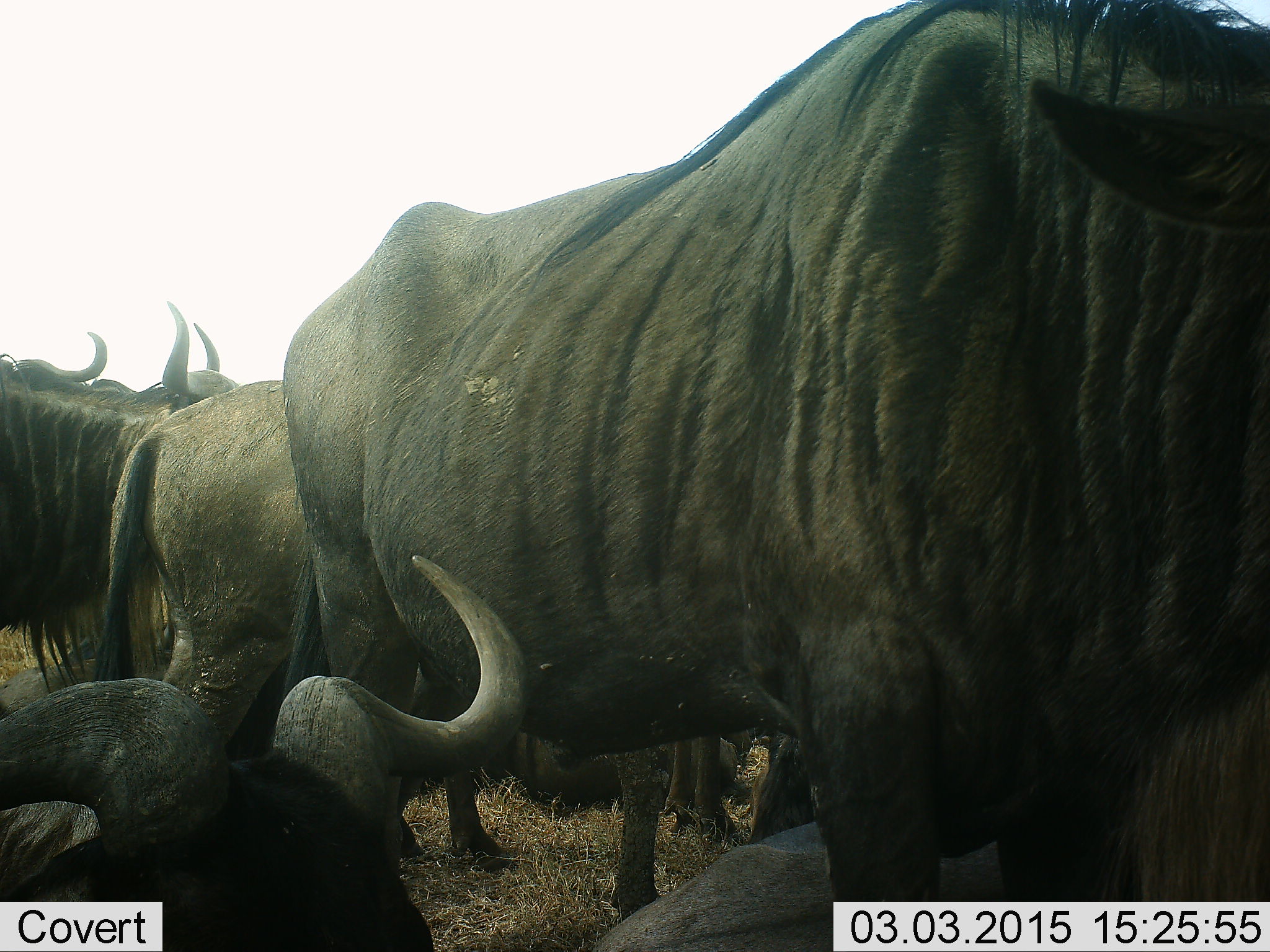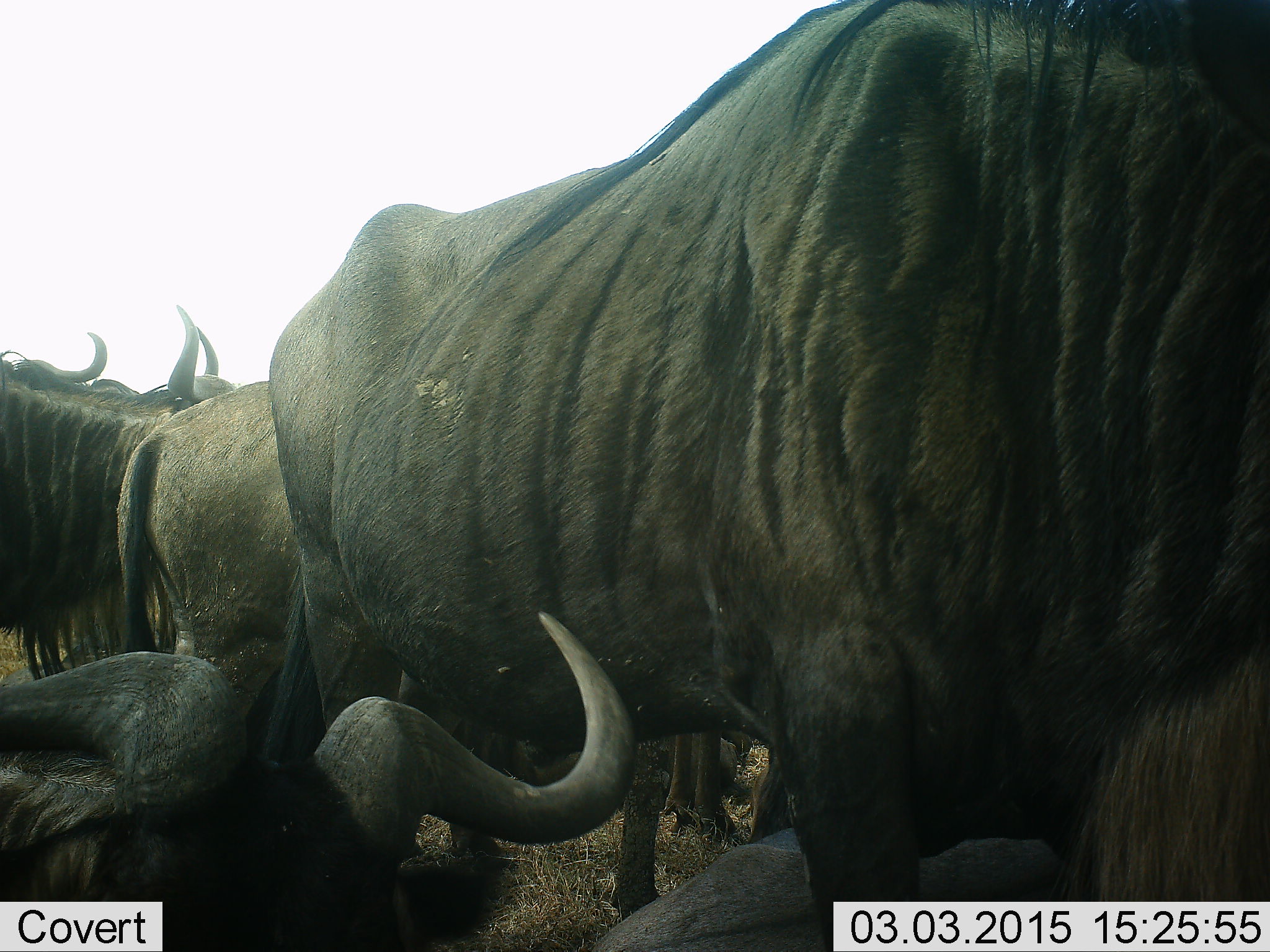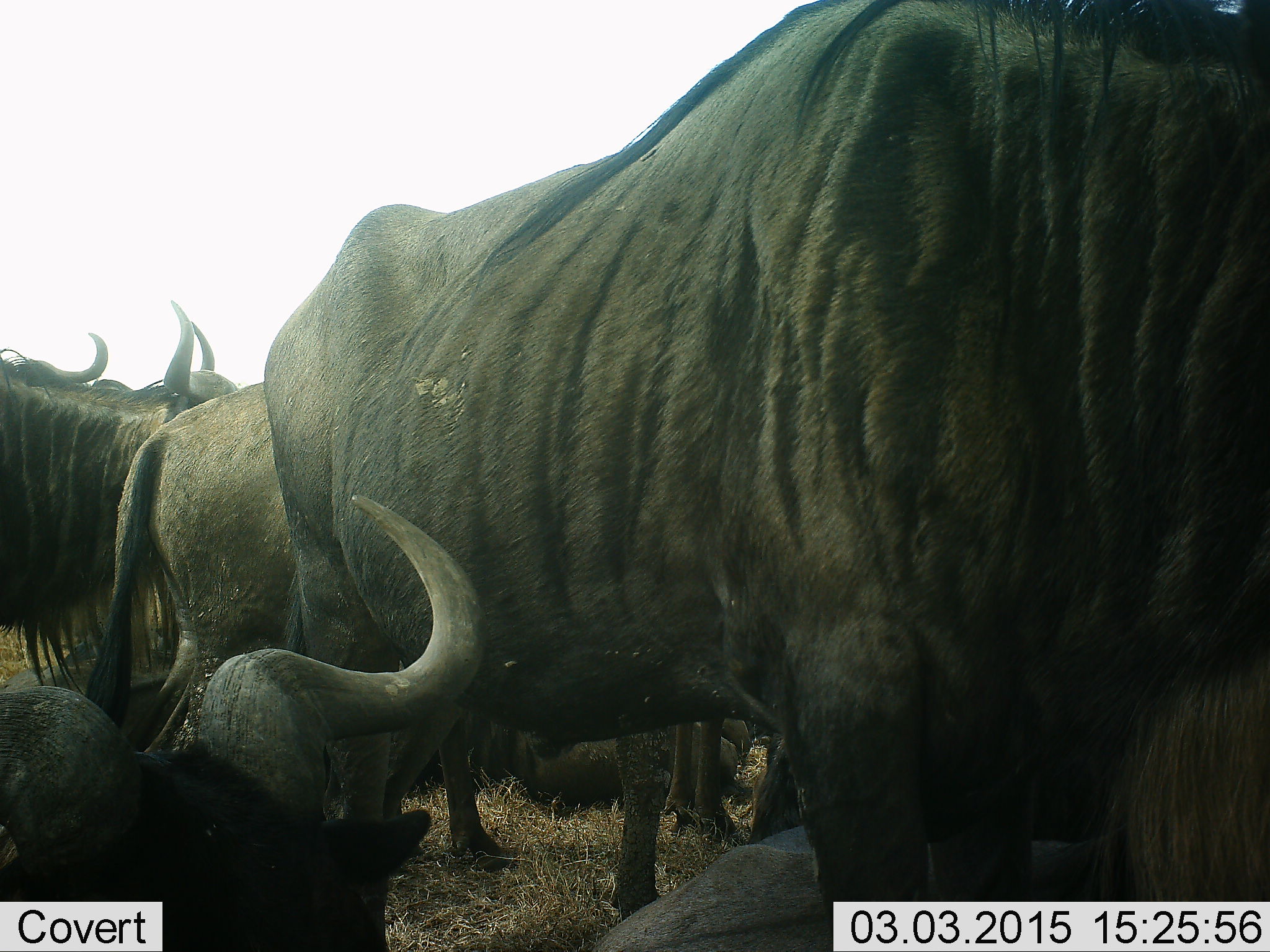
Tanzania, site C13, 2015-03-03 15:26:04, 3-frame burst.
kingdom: Animalia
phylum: Chordata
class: Mammalia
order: Artiodactyla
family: Bovidae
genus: Connochaetes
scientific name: Connochaetes taurinus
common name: blue wildebeest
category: wildebeest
Wildebeest (blue wildebeest) (Connochaetes taurinus), count 6. Behavior (volunteer vote fractions): standing 100%, resting 90%, moving 0%, interacting 0%. Young present (vote fraction): 0%. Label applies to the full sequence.